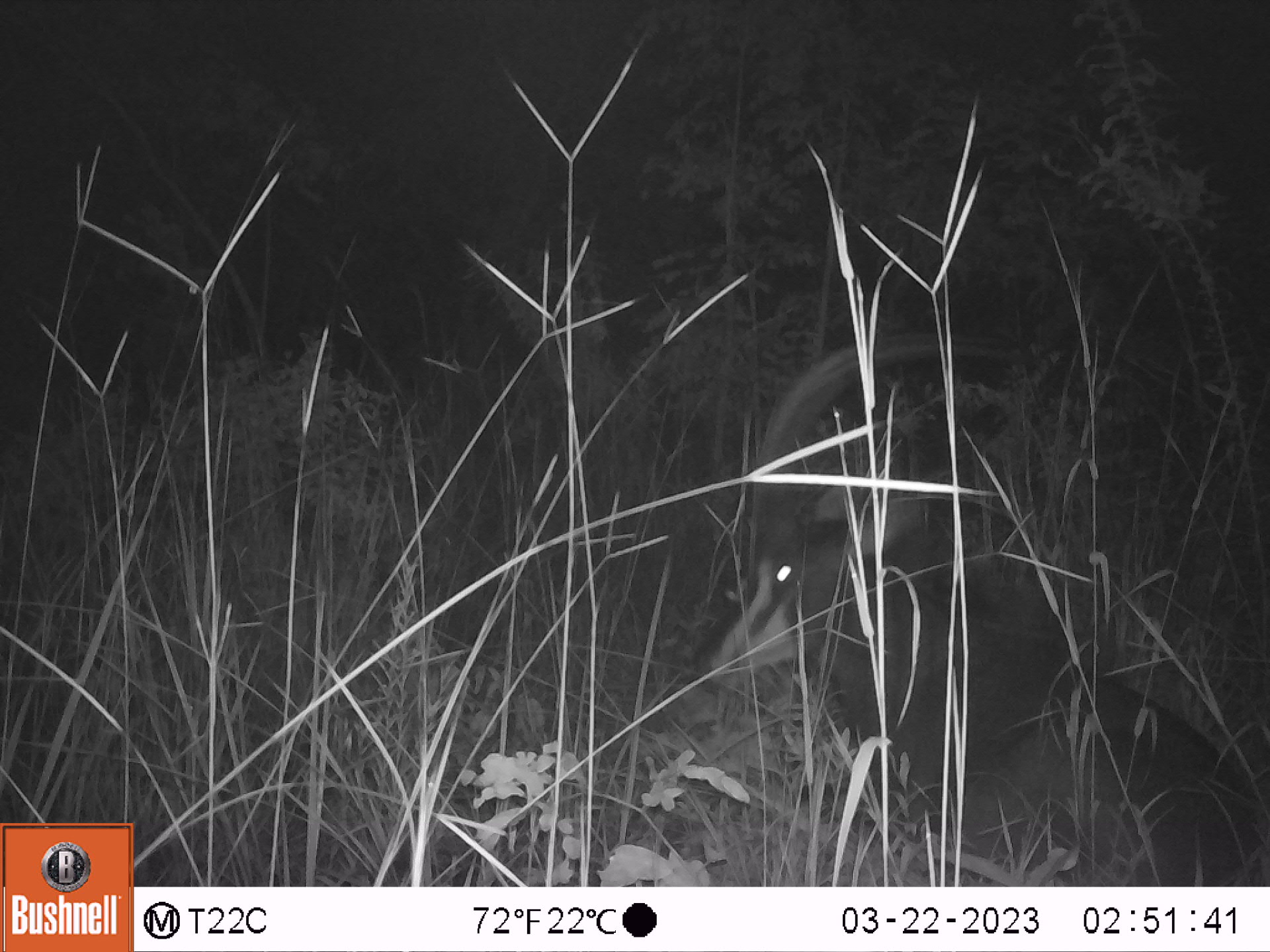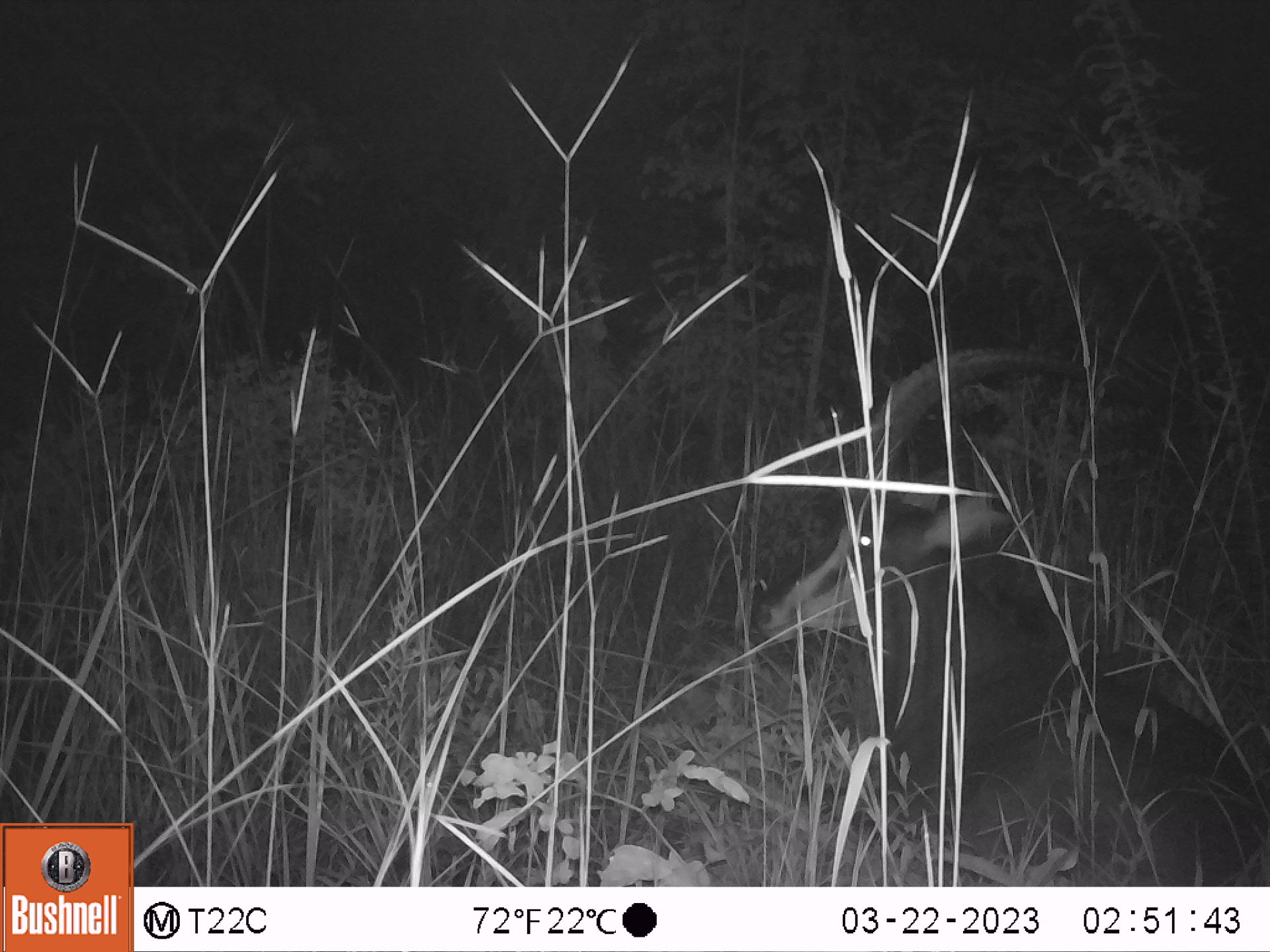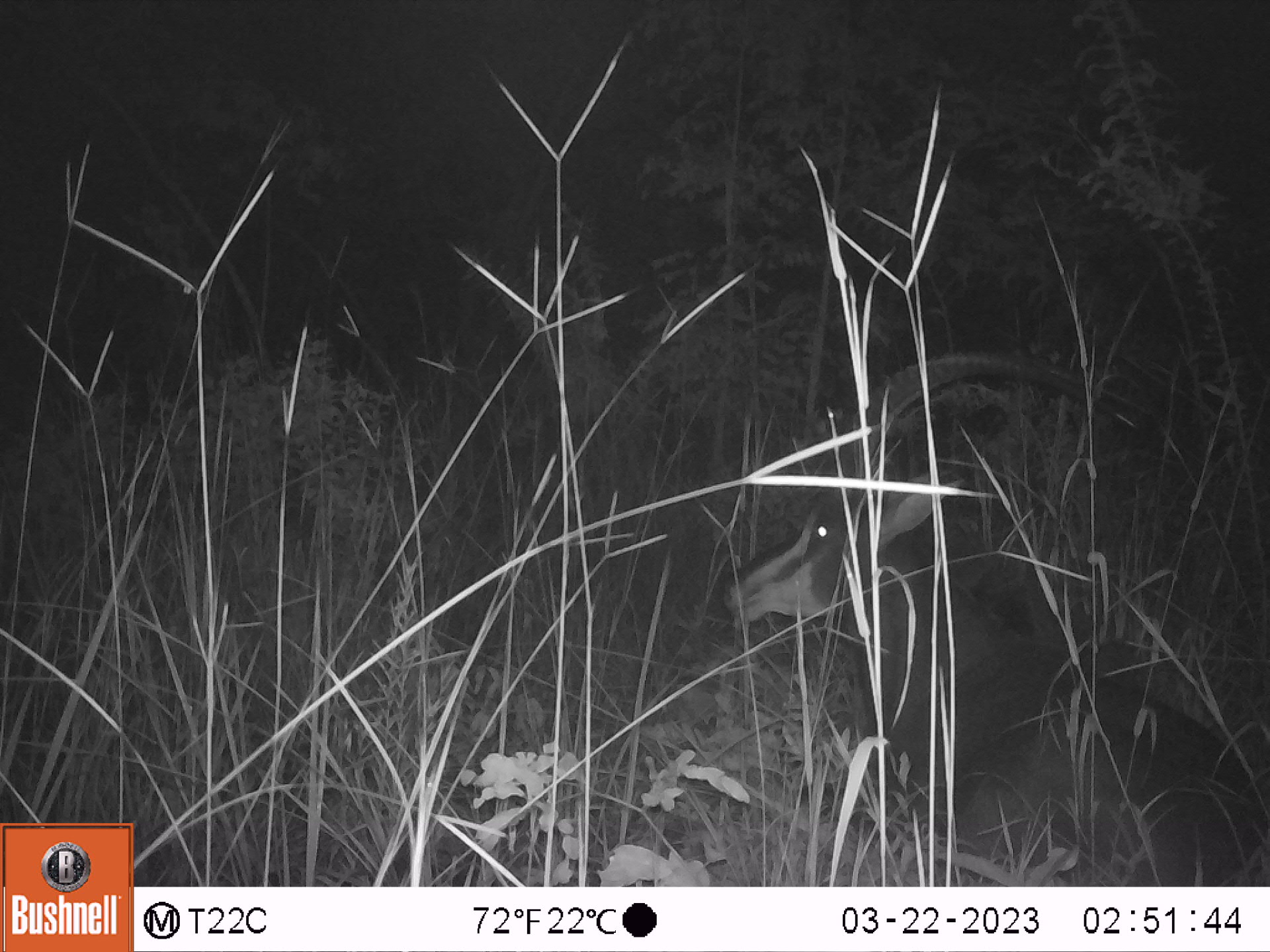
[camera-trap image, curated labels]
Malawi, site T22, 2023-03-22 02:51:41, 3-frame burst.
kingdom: Animalia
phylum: Chordata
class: Mammalia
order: Artiodactyla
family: Bovidae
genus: Hippotragus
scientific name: Hippotragus niger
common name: sable antelope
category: sable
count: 1